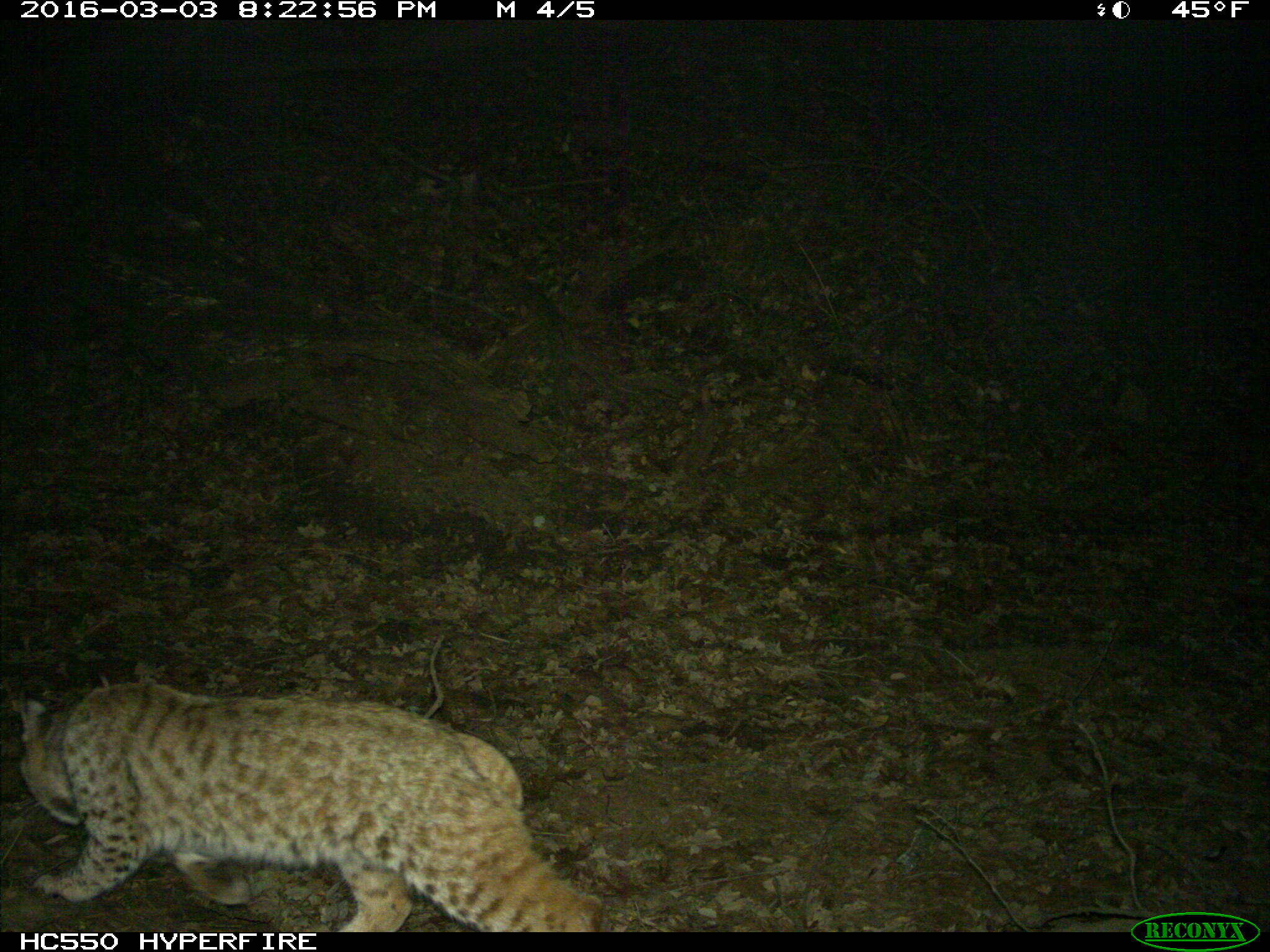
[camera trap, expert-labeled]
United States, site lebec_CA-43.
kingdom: Animalia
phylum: Chordata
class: Mammalia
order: Carnivora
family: Felidae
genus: Lynx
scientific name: Lynx rufus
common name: bobcat